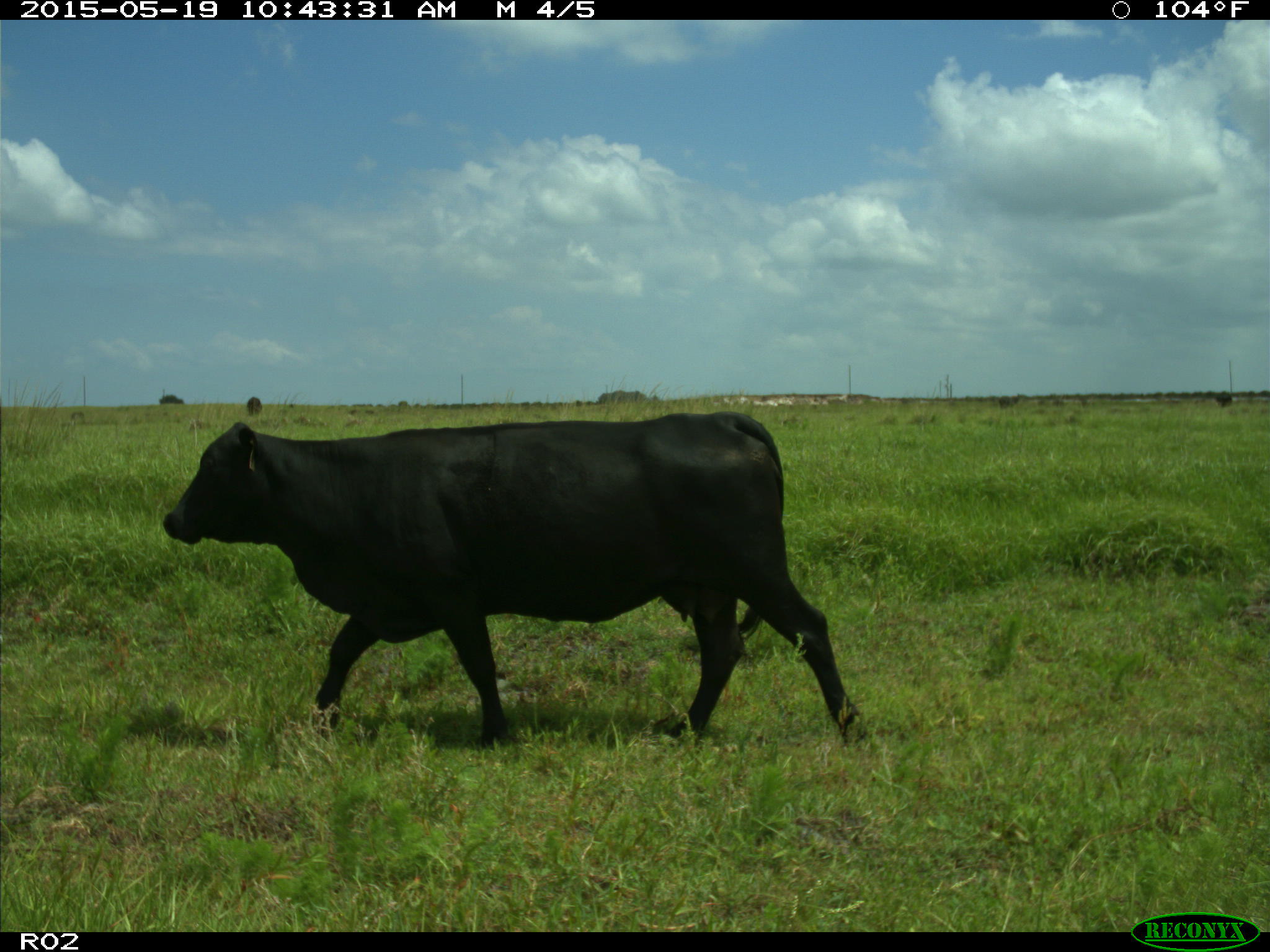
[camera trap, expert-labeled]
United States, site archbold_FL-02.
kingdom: Animalia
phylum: Chordata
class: Mammalia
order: Artiodactyla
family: Bovidae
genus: Bos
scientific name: Bos taurus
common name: domestic cow